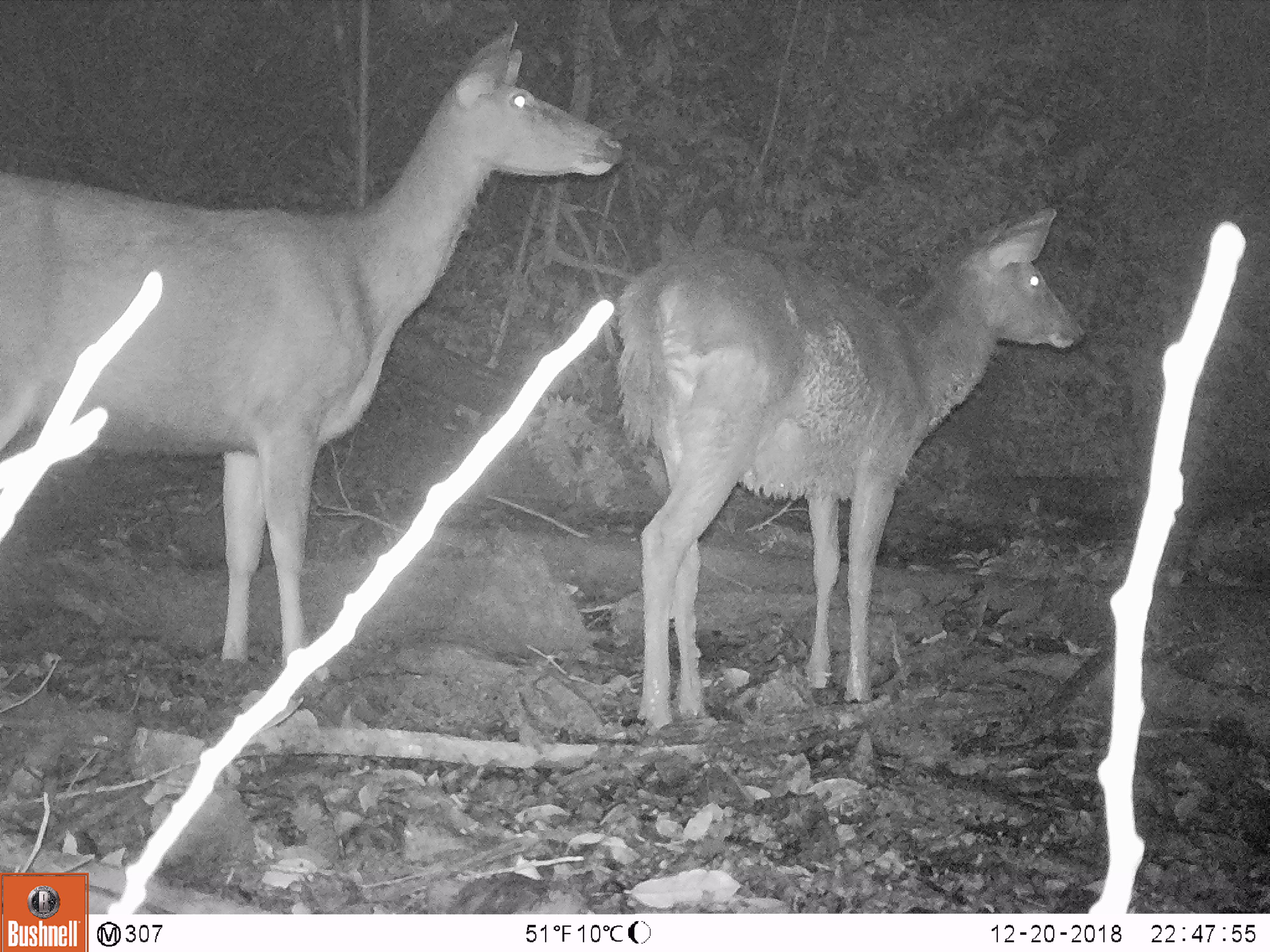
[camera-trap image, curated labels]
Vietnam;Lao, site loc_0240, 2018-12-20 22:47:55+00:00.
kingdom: Animalia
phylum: Chordata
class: Mammalia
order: Artiodactyla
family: Cervidae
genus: Rusa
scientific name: Rusa unicolor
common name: sambar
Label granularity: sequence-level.